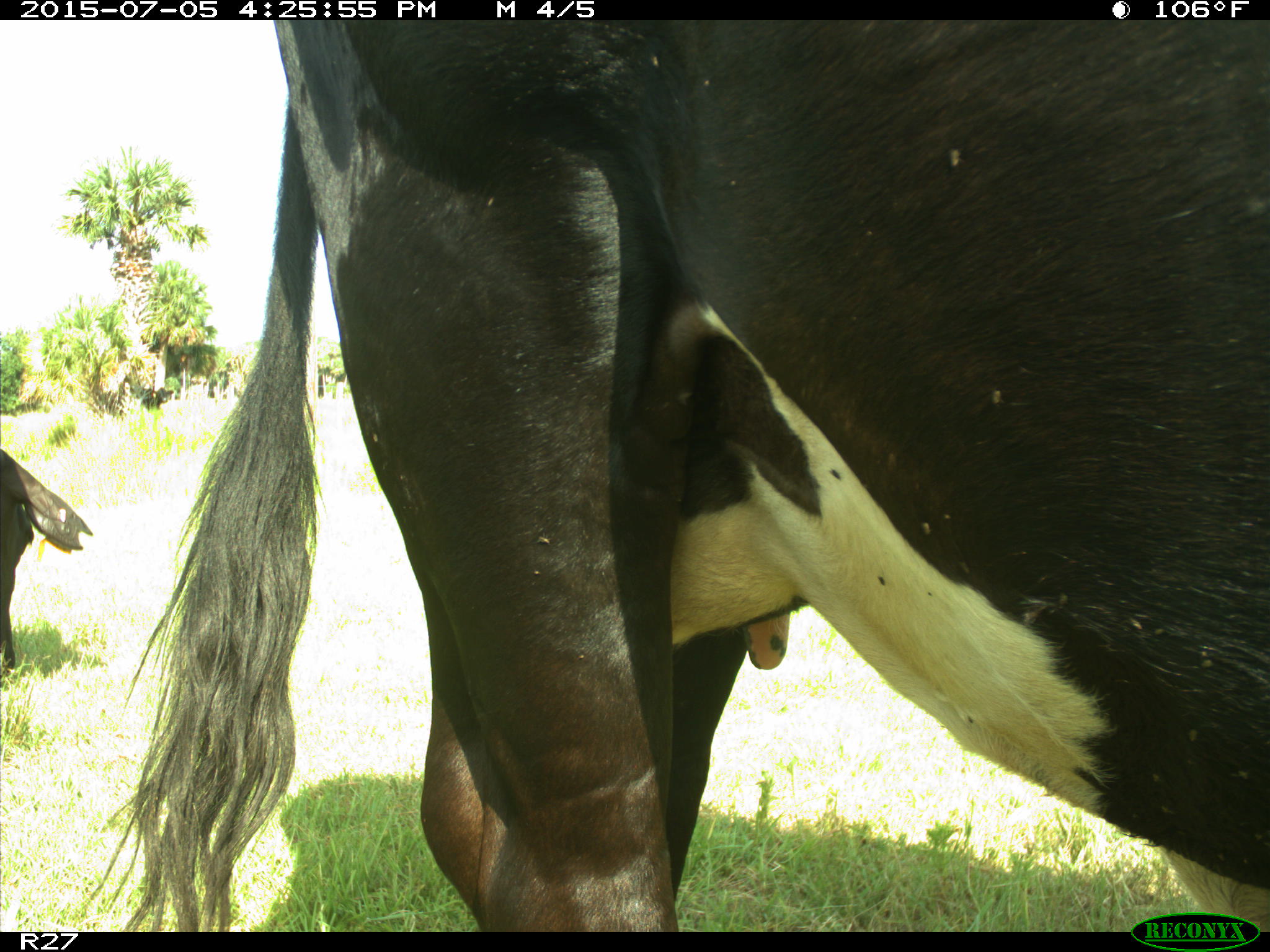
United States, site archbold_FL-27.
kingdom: Animalia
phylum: Chordata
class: Mammalia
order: Artiodactyla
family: Bovidae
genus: Bos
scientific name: Bos taurus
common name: domestic cow